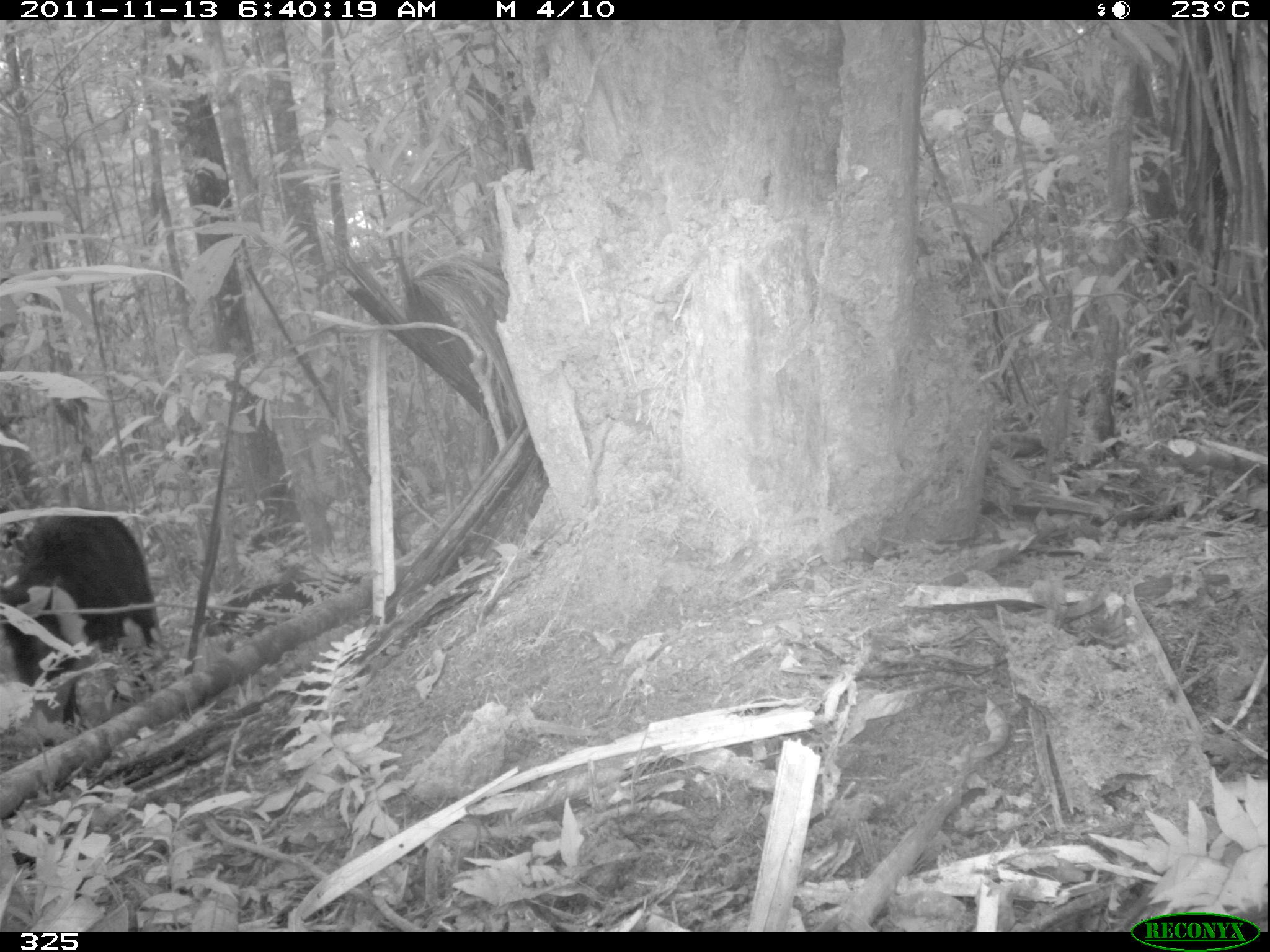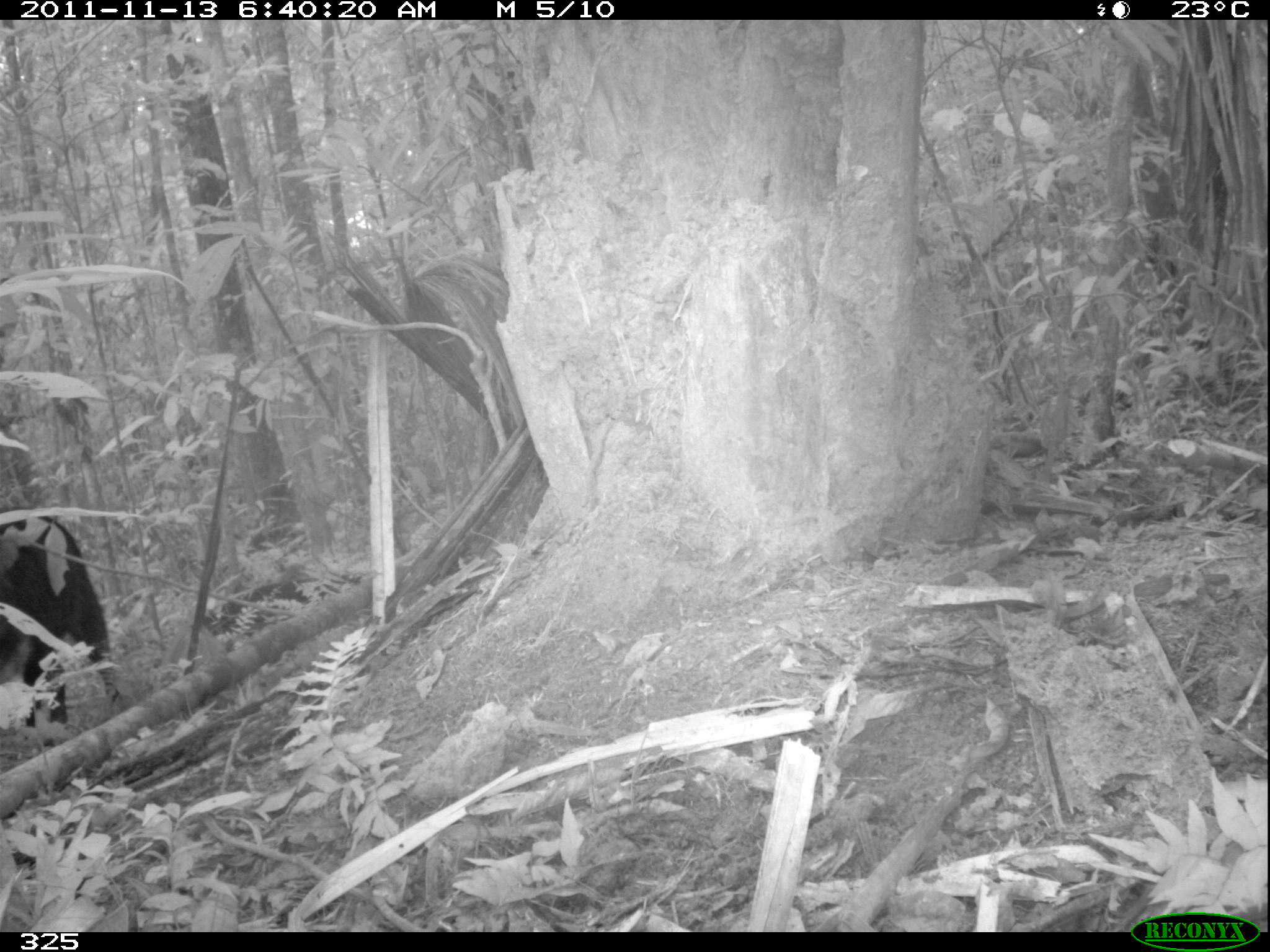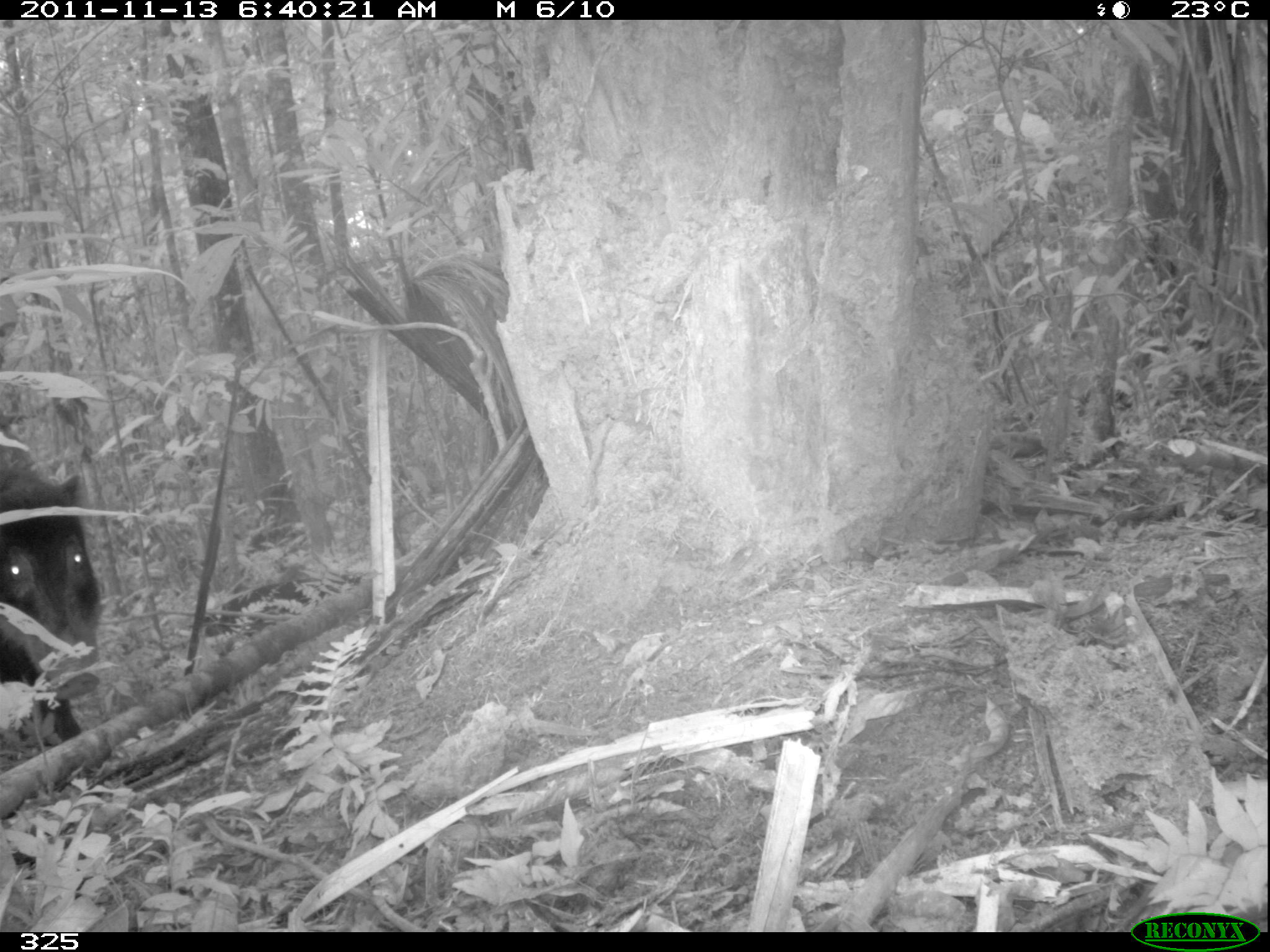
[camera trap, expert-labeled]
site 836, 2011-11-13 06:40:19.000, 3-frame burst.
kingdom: Animalia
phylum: Chordata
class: Mammalia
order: Artiodactyla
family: Tayassuidae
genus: Tayassu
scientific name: Tayassu pecari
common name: white-lipped peccary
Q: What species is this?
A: Tayassu pecari (white-lipped peccary).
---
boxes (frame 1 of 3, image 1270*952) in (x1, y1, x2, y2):
tayassu pecari: (0, 513, 158, 745)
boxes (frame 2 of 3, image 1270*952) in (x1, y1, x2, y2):
tayassu pecari: (0, 515, 123, 726)